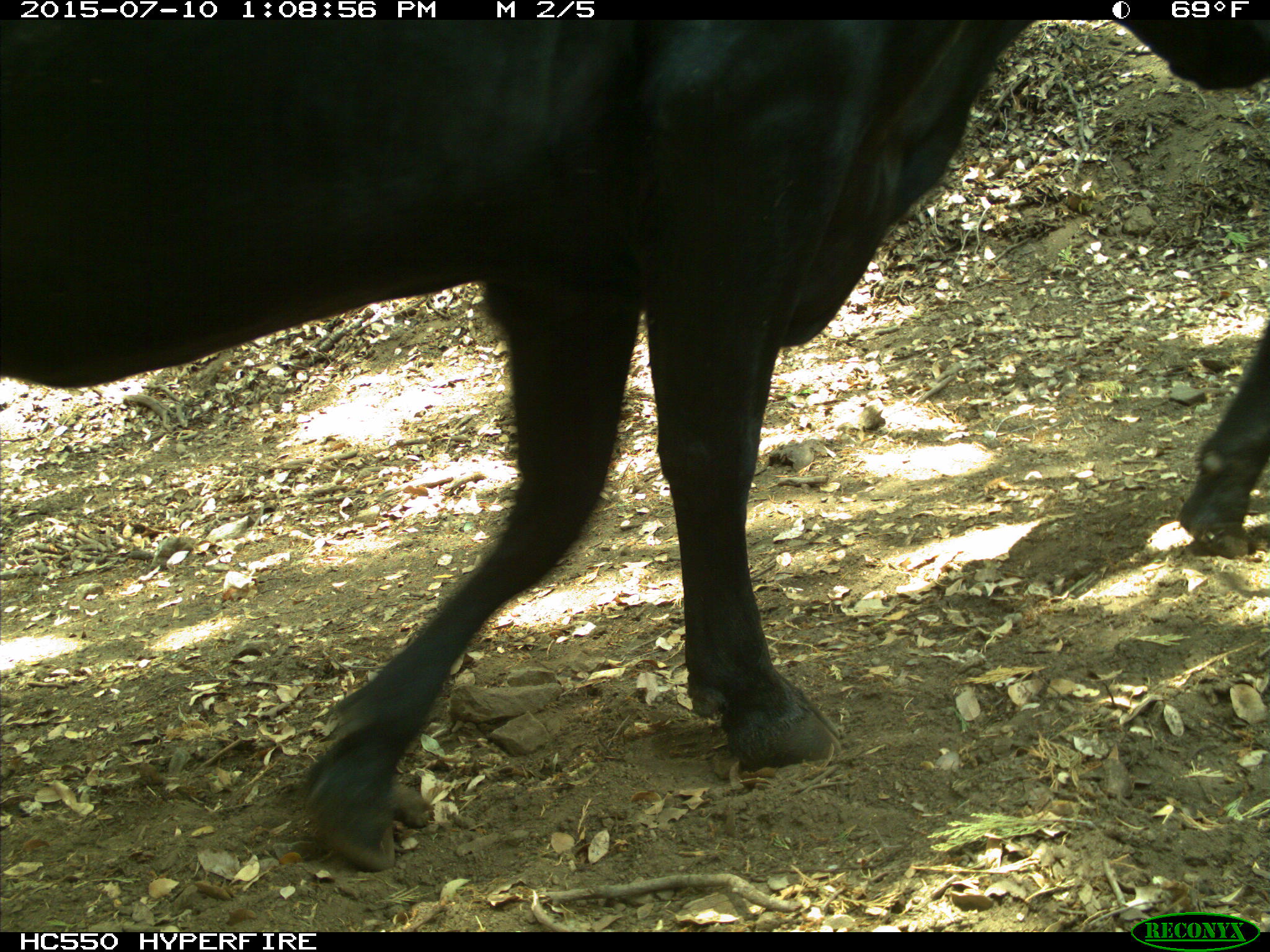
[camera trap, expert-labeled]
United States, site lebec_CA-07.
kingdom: Animalia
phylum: Chordata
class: Mammalia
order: Artiodactyla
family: Bovidae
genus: Bos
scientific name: Bos taurus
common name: domestic cow